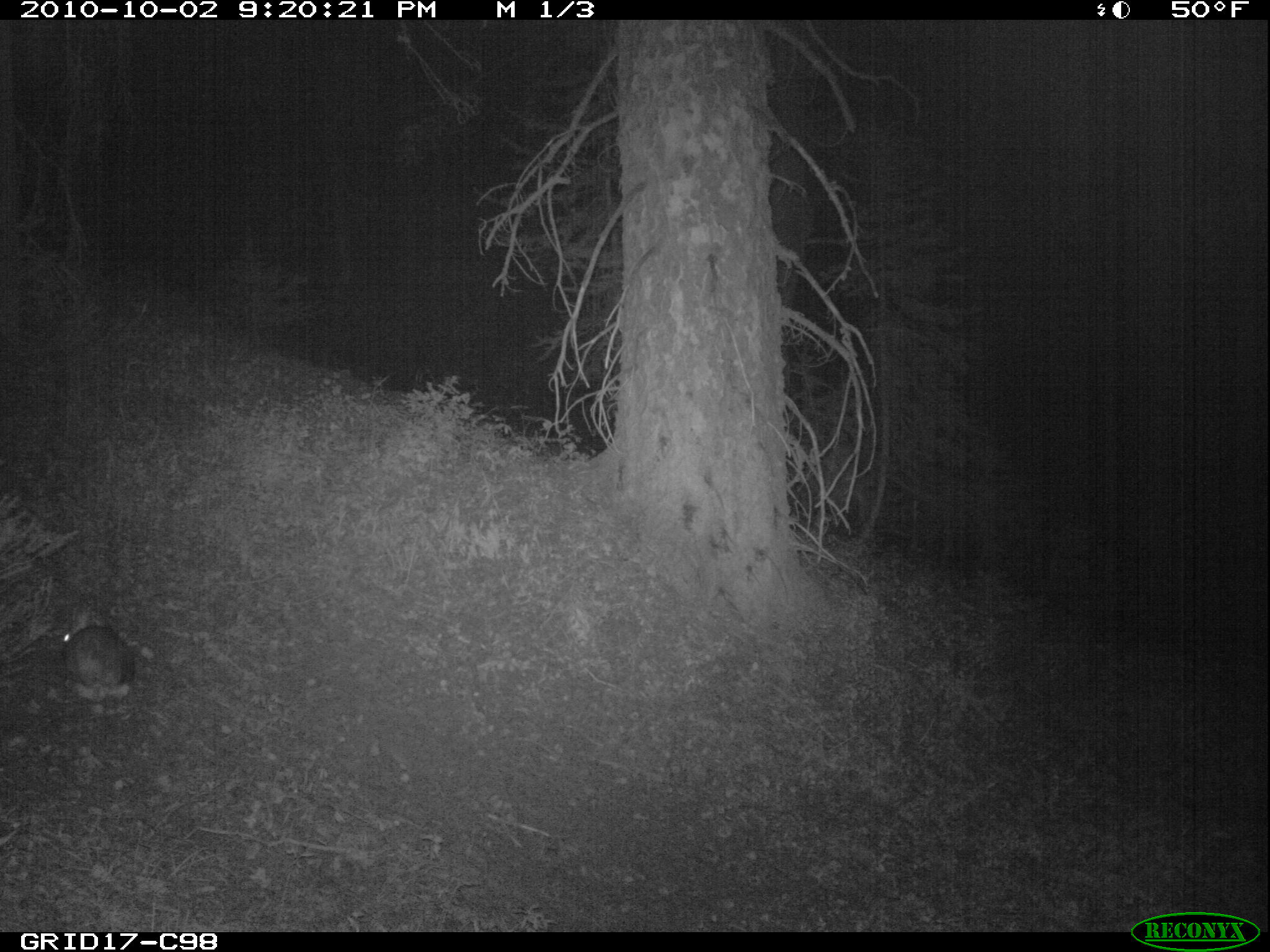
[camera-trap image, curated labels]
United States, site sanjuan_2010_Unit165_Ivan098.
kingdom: Animalia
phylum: Chordata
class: Mammalia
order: Lagomorpha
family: Leporidae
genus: Lepus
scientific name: Lepus americanus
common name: snowshoe hare